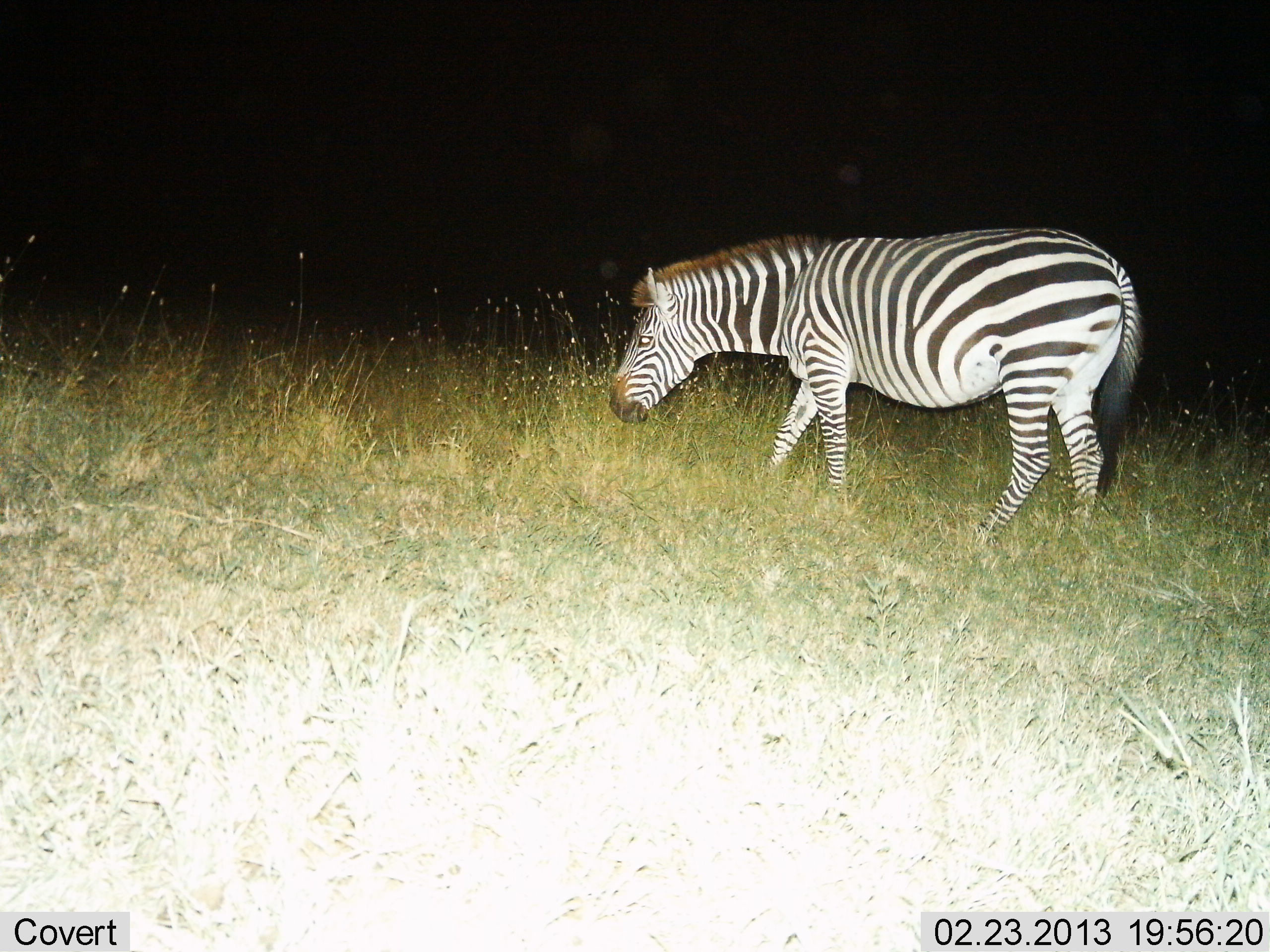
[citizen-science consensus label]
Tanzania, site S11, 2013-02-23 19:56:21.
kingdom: Animalia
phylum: Chordata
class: Mammalia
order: Perissodactyla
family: Equidae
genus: Equus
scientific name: Equus quagga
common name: plains zebra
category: zebra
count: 1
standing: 35%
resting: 0%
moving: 48%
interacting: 0%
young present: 0%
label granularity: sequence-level